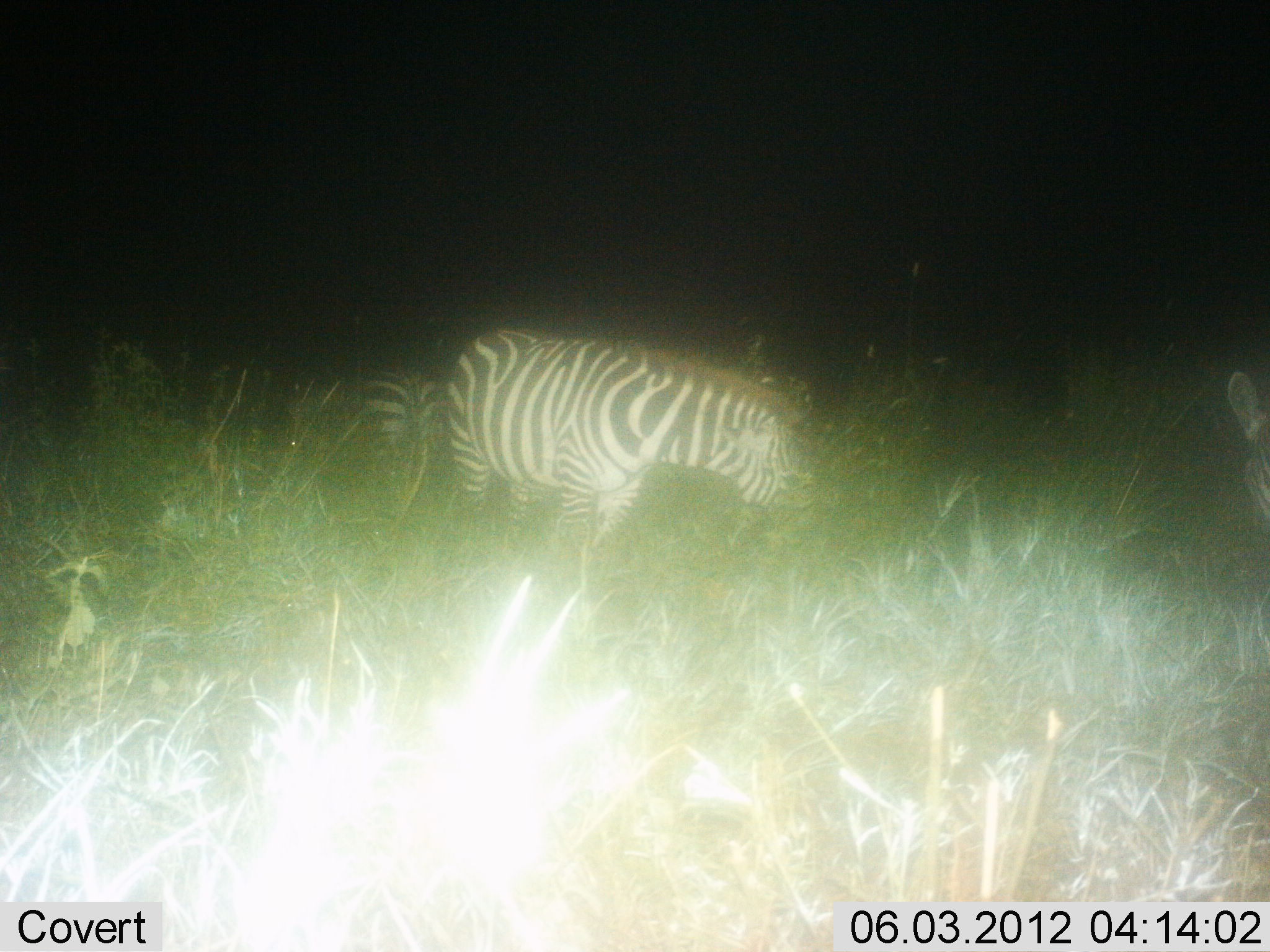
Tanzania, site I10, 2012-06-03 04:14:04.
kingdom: Animalia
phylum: Chordata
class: Mammalia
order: Perissodactyla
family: Equidae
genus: Equus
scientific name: Equus quagga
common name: plains zebra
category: zebra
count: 3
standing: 70%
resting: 0%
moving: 0%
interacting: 0%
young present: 0%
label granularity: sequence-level